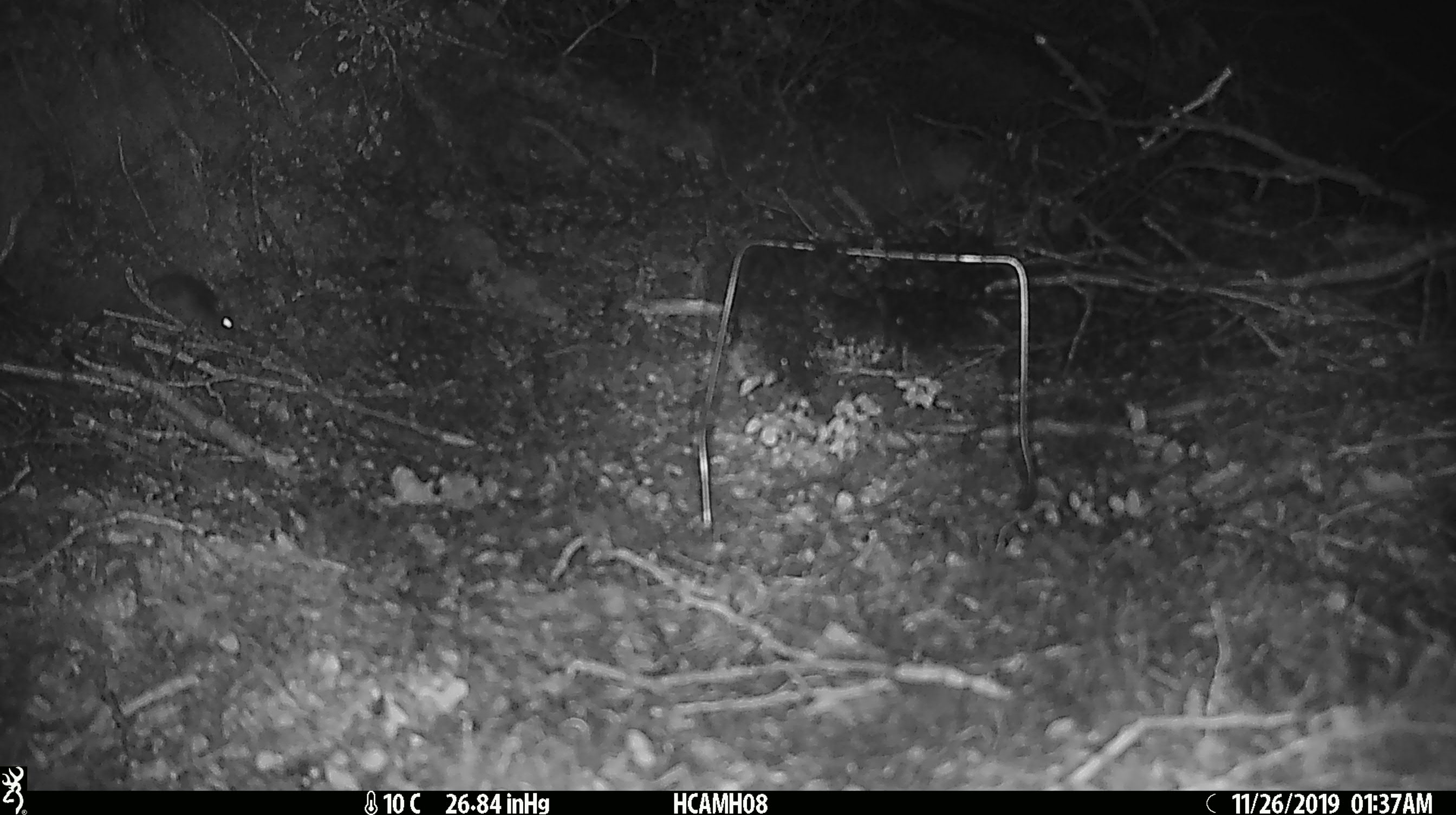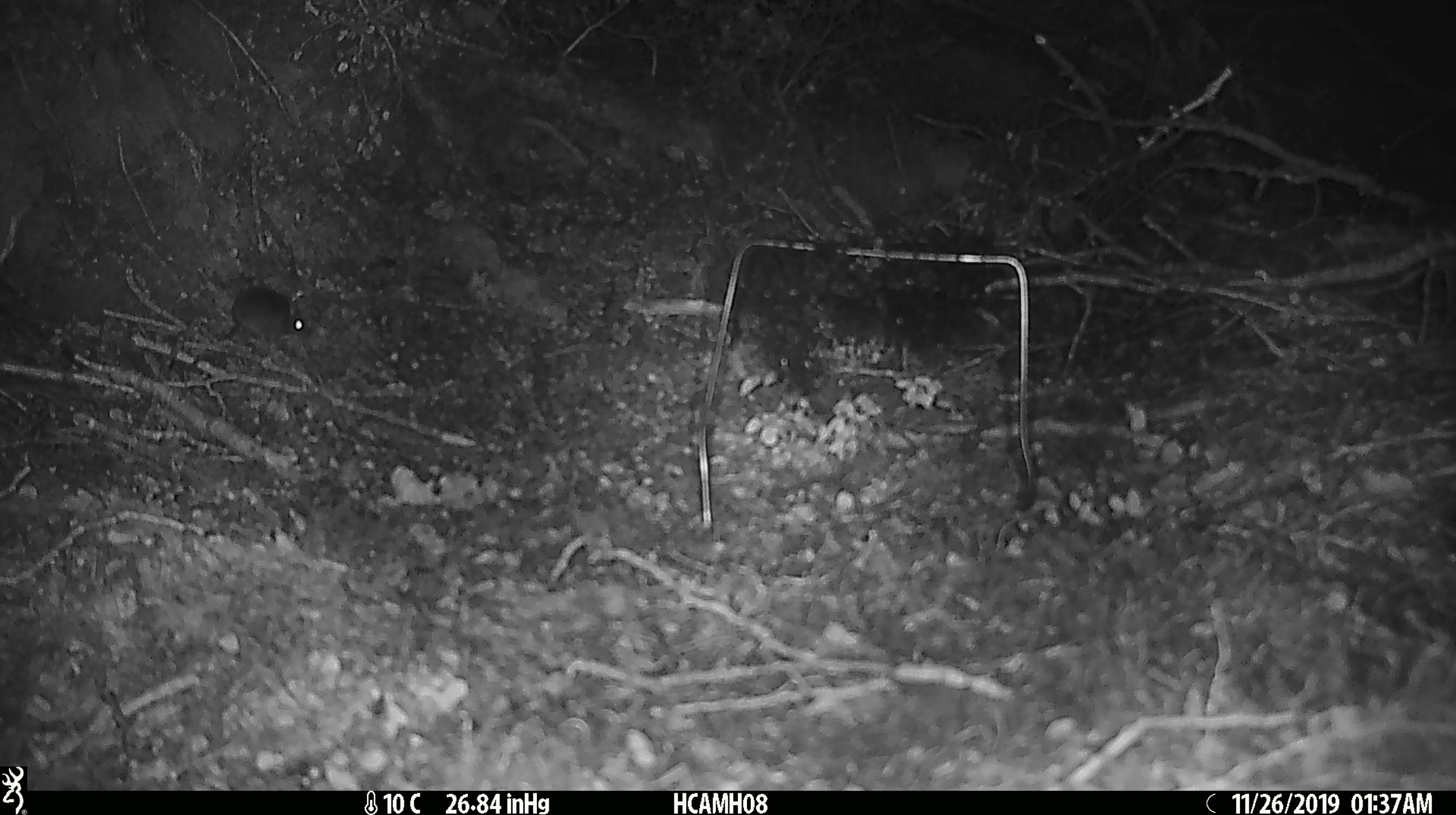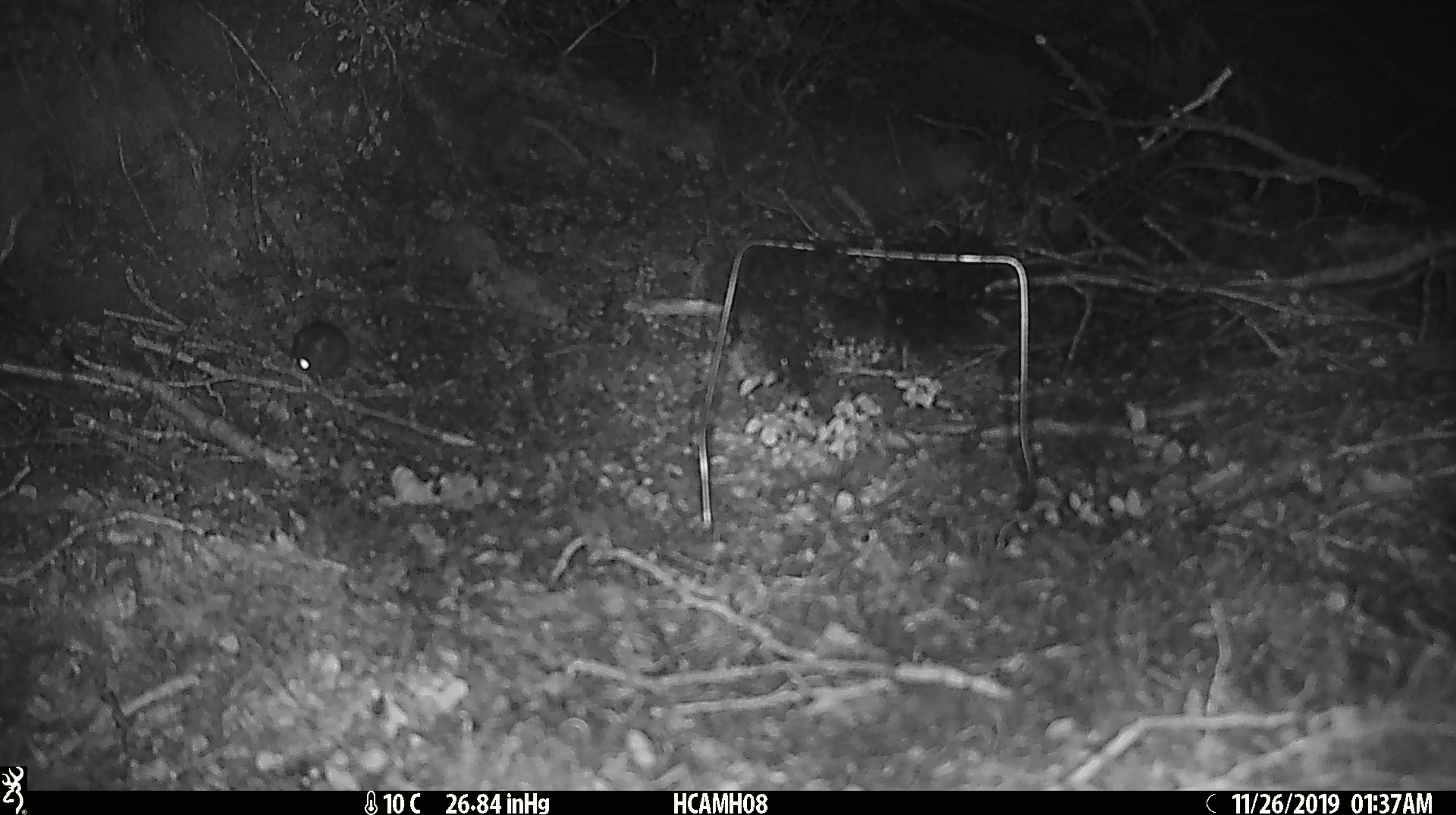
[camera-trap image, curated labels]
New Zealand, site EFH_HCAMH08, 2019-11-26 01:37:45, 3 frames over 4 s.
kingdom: Animalia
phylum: Chordata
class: Mammalia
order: Rodentia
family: Muridae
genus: Mus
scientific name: Mus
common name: mouse